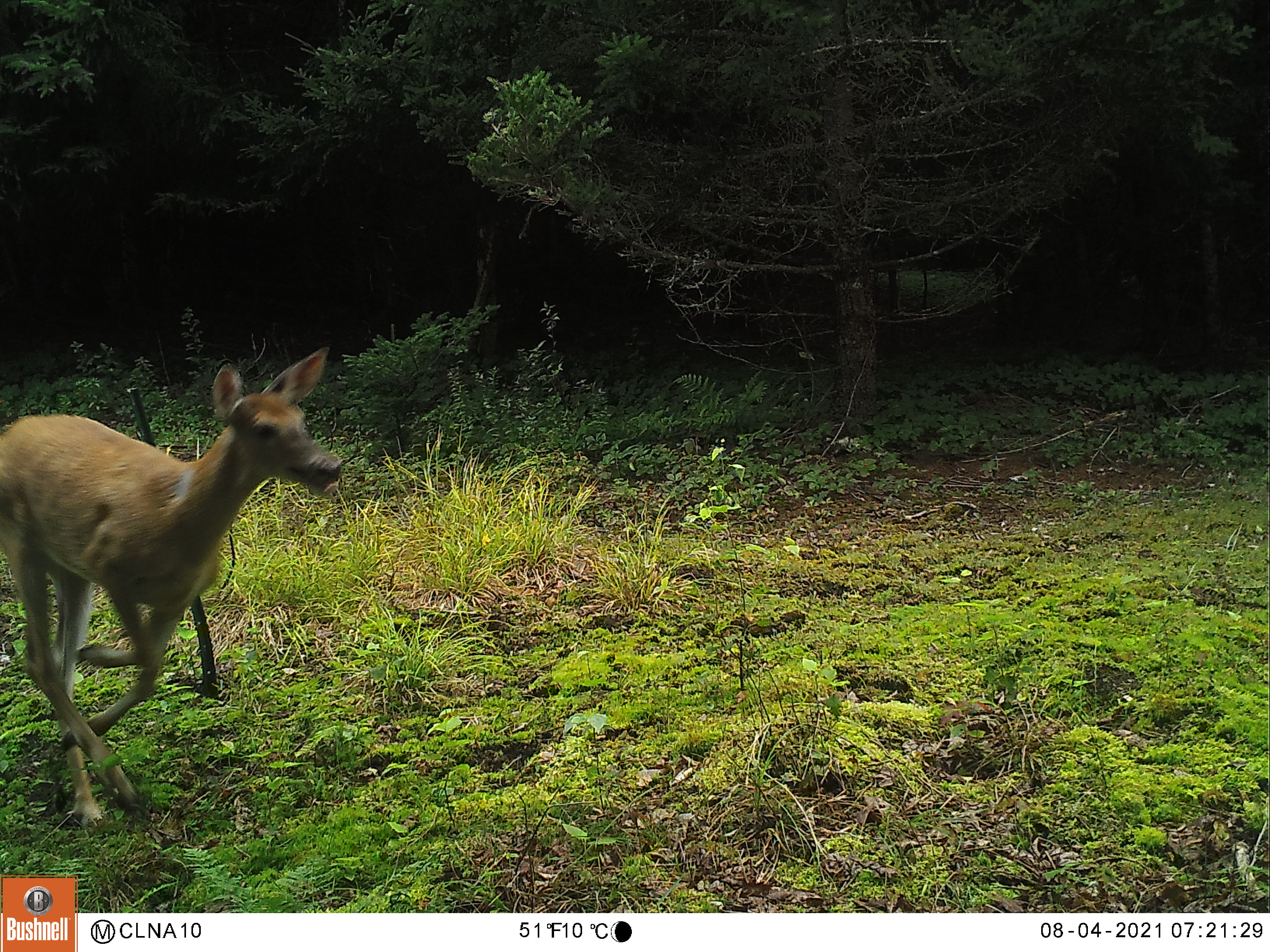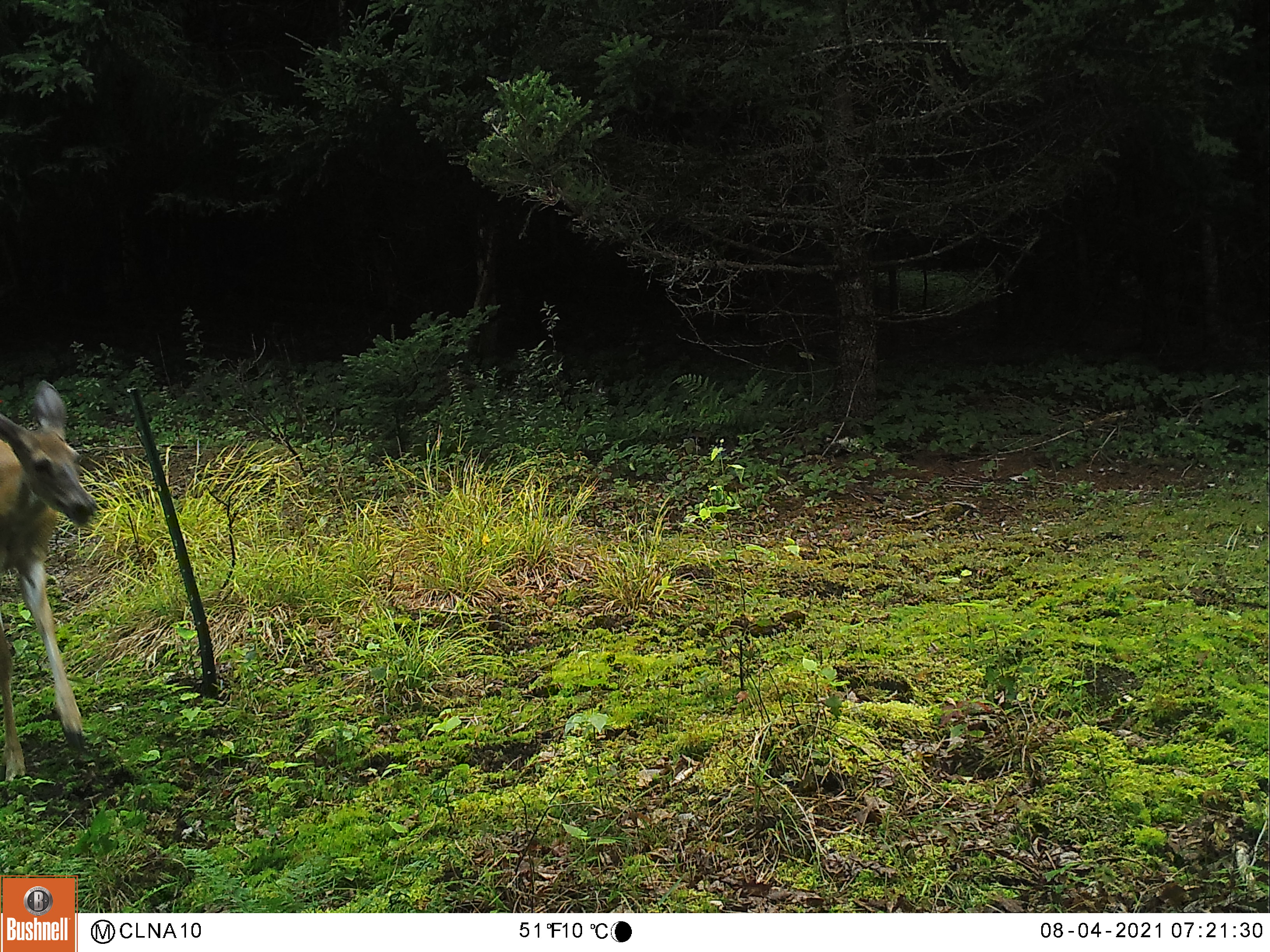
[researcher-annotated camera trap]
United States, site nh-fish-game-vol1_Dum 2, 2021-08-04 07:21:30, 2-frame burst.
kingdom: Animalia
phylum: Chordata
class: Mammalia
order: Artiodactyla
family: Cervidae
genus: Odocoileus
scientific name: Odocoileus virginianus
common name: white-tailed deer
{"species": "white-tailed deer (Odocoileus virginianus)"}